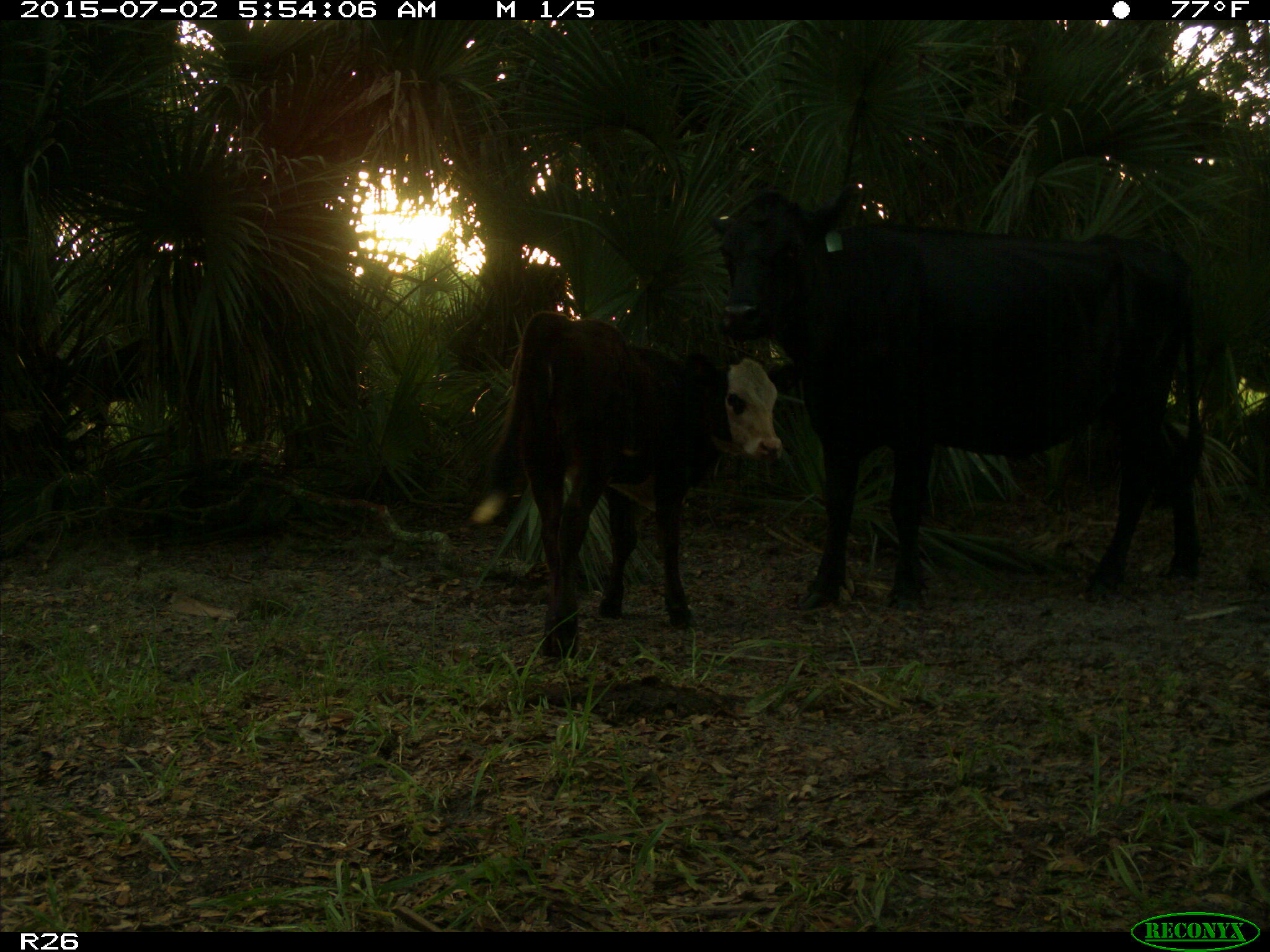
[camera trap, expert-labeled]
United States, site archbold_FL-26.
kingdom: Animalia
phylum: Chordata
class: Mammalia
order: Artiodactyla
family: Bovidae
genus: Bos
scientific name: Bos taurus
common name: domestic cow